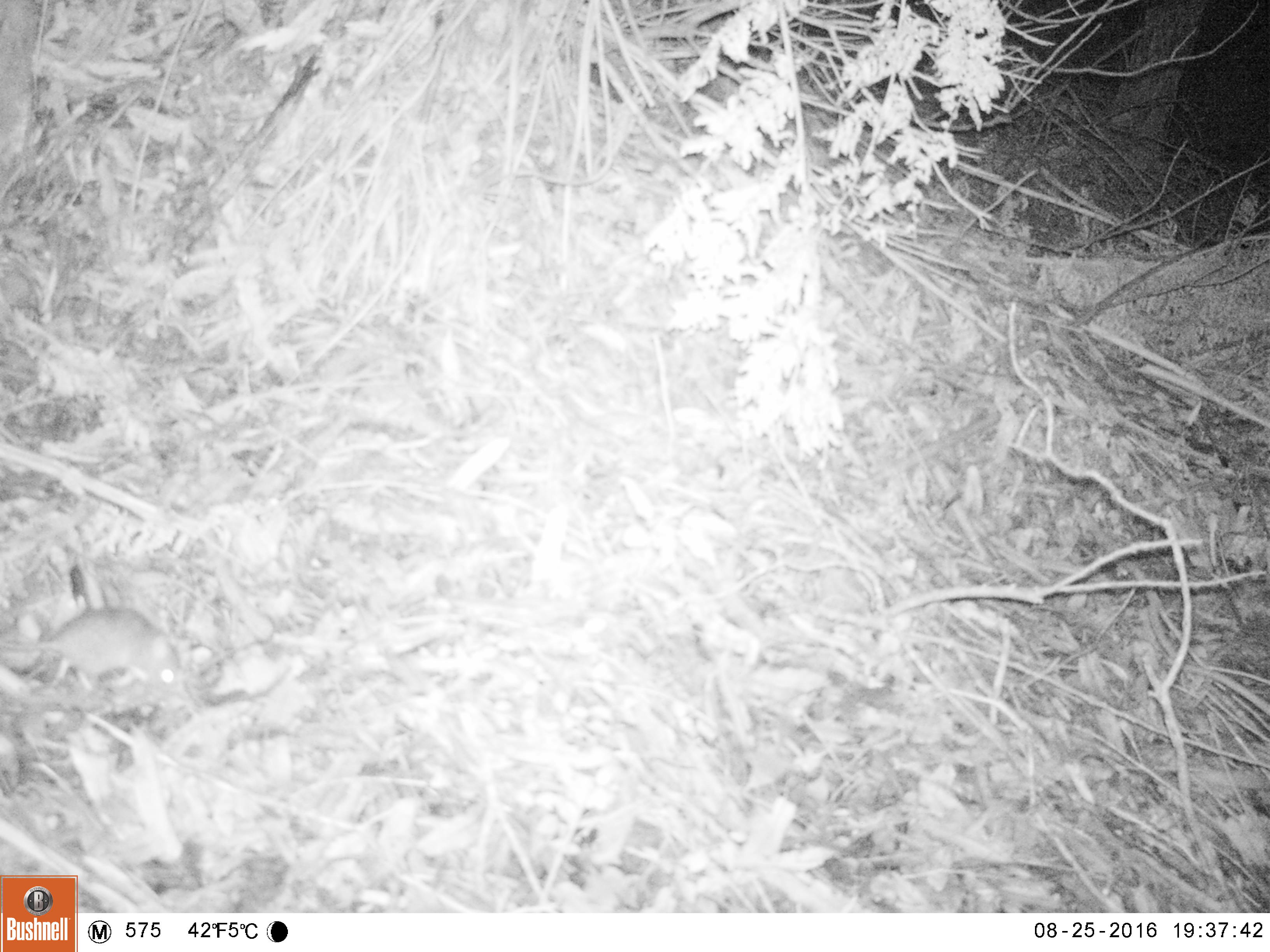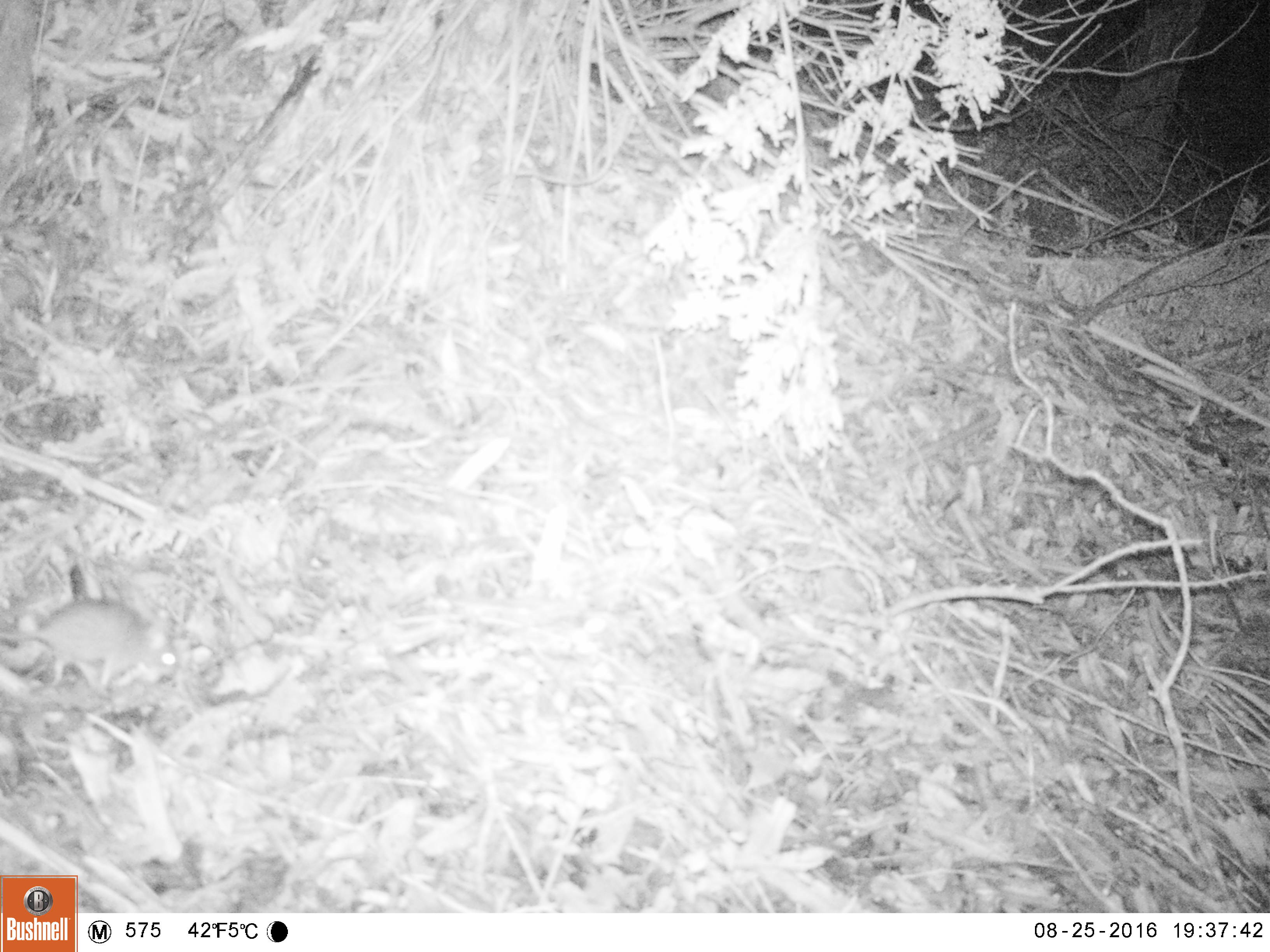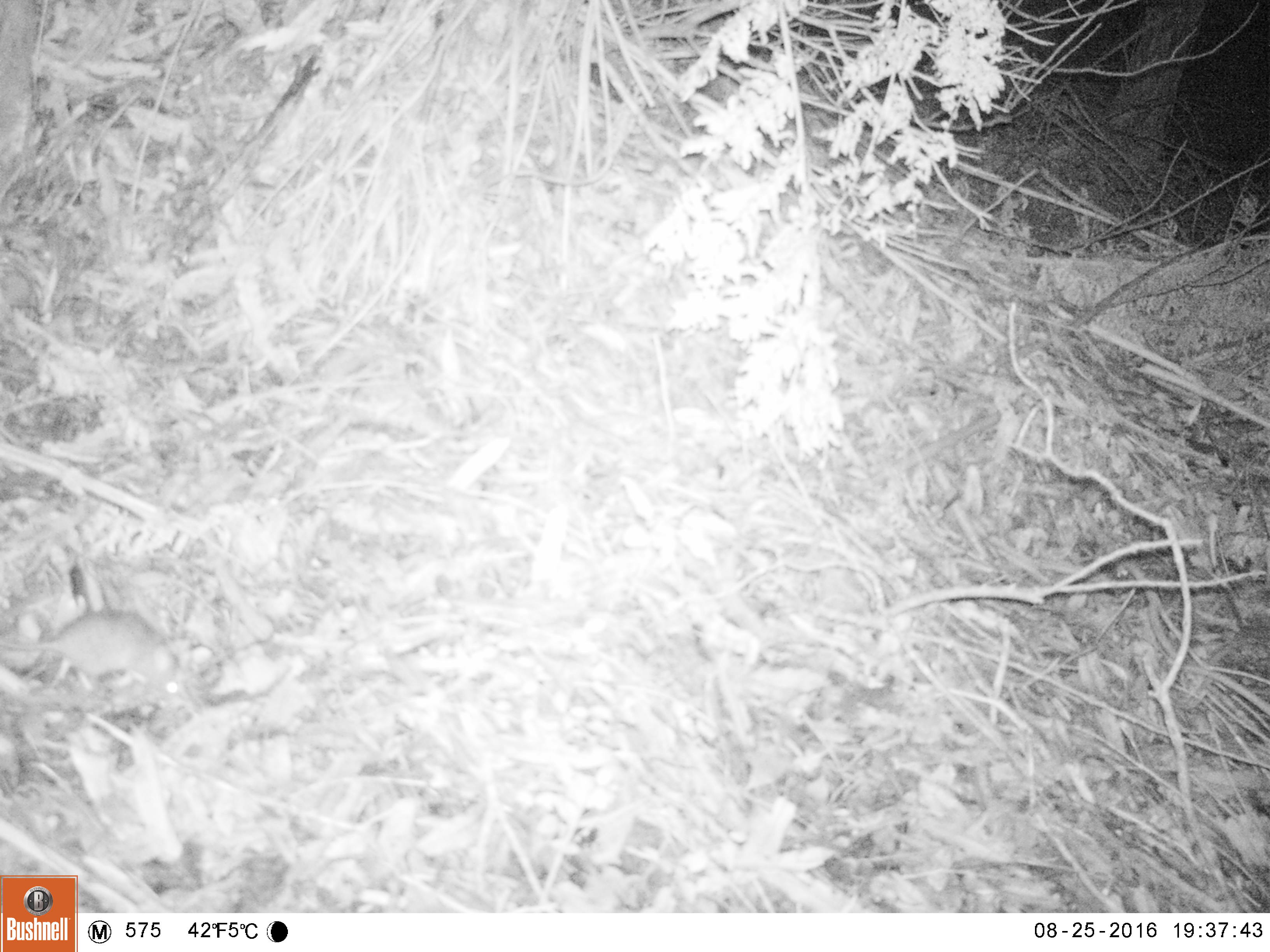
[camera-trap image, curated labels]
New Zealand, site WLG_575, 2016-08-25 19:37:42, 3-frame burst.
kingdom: Animalia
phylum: Chordata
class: Mammalia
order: Rodentia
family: Muridae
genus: Mus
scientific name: Mus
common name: mouse